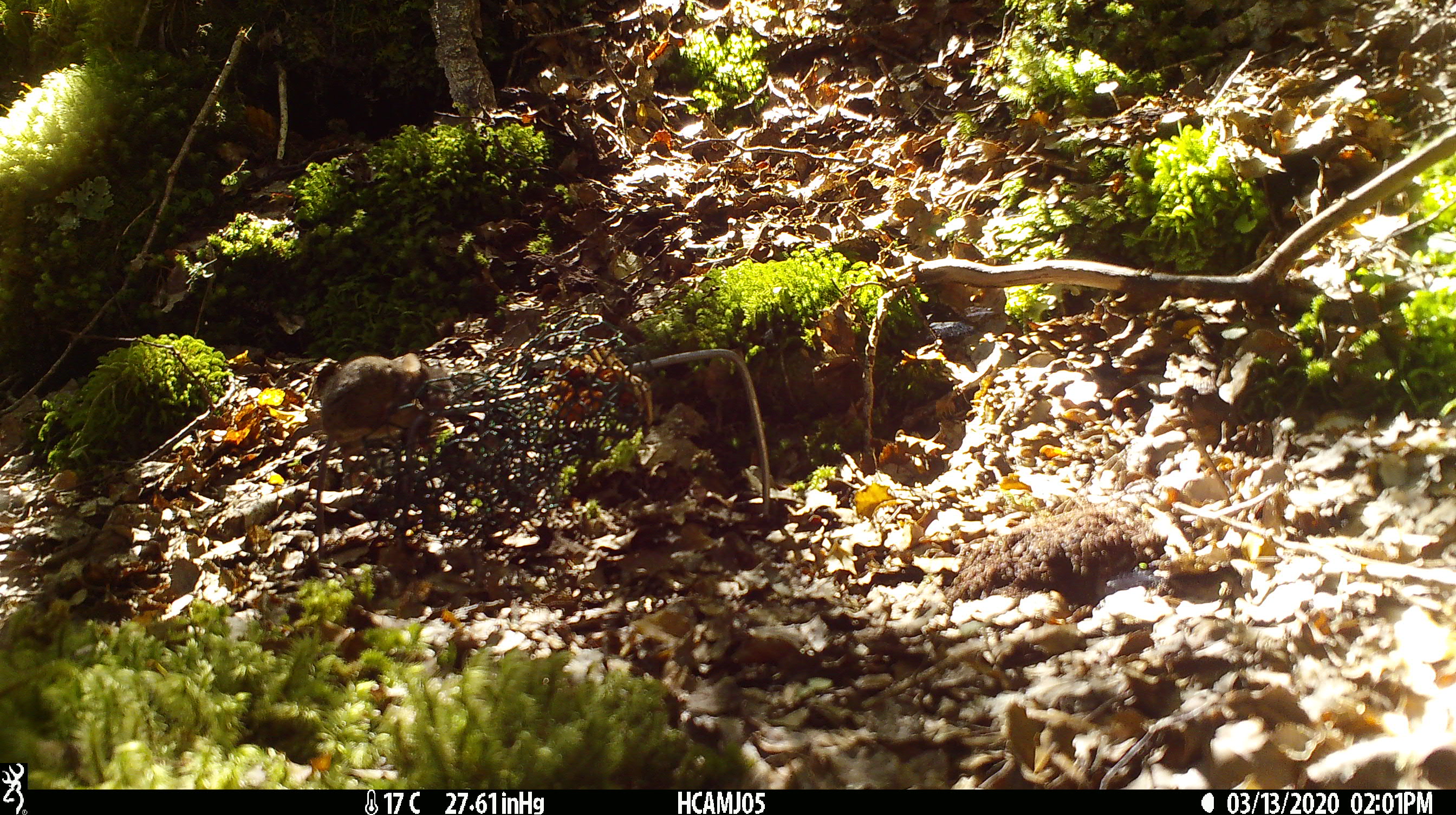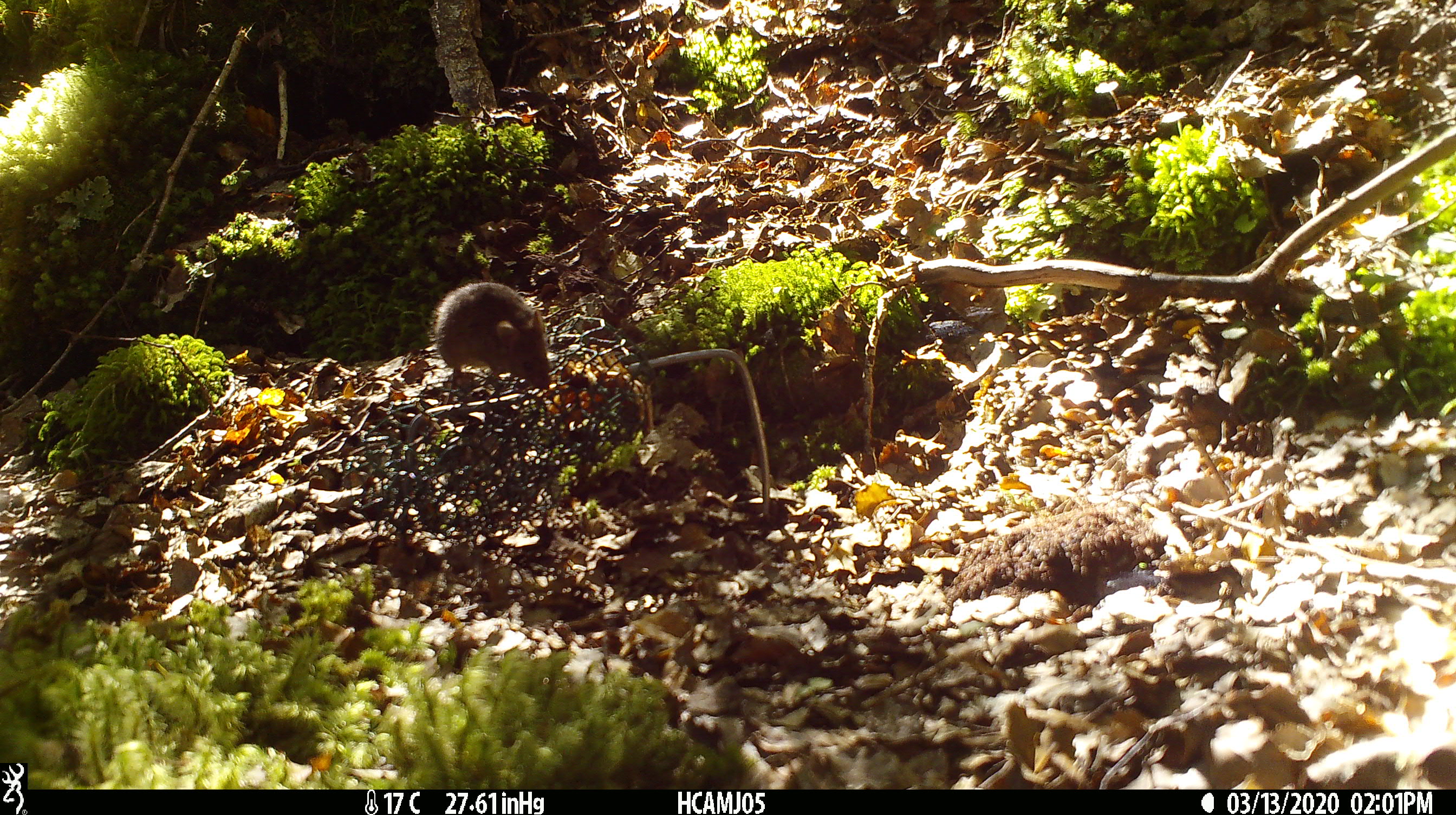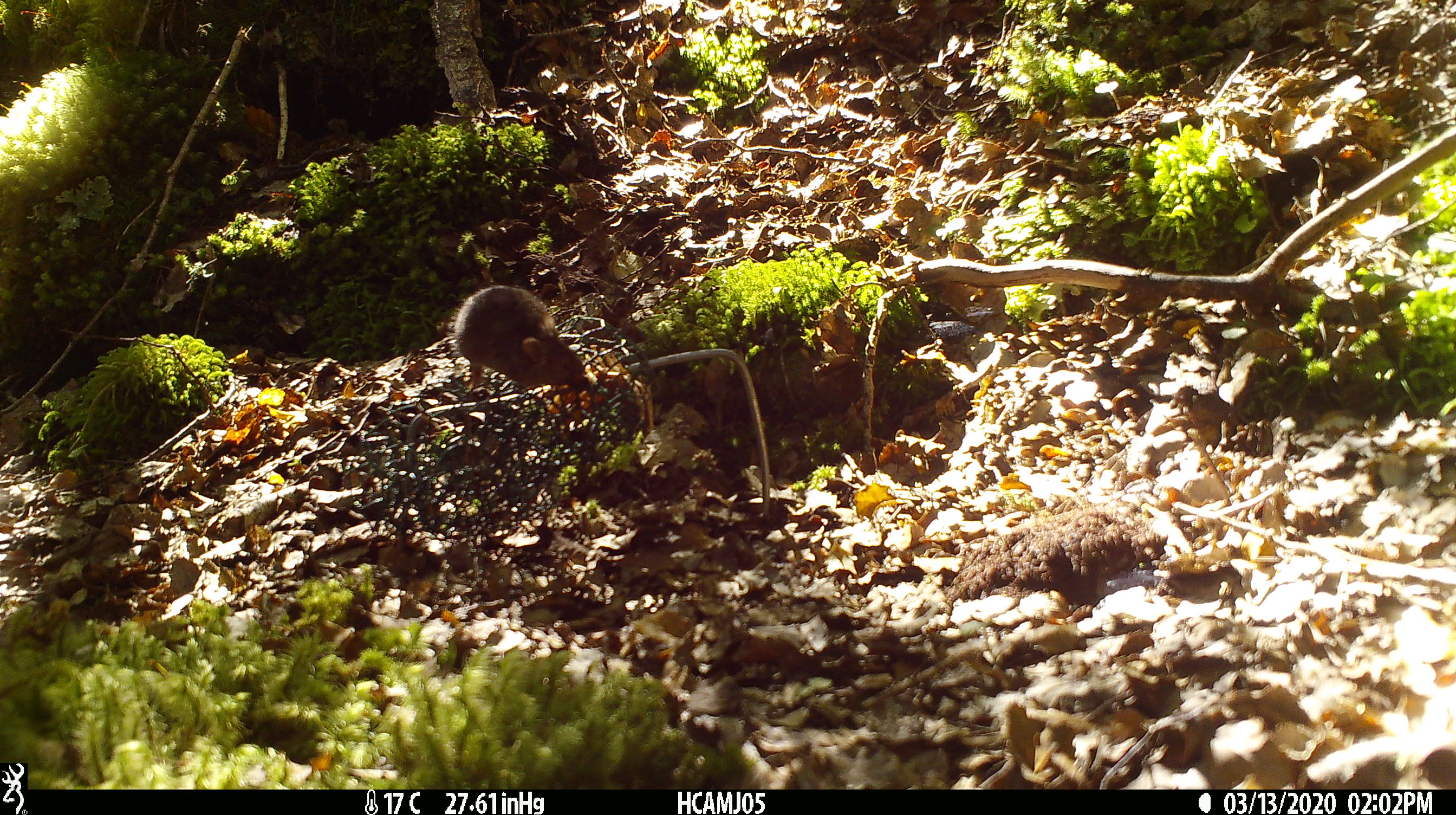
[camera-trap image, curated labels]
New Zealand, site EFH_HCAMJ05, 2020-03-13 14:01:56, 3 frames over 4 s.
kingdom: Animalia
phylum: Chordata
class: Mammalia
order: Rodentia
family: Muridae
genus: Mus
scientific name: Mus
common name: mouse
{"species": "mouse (Mus)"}